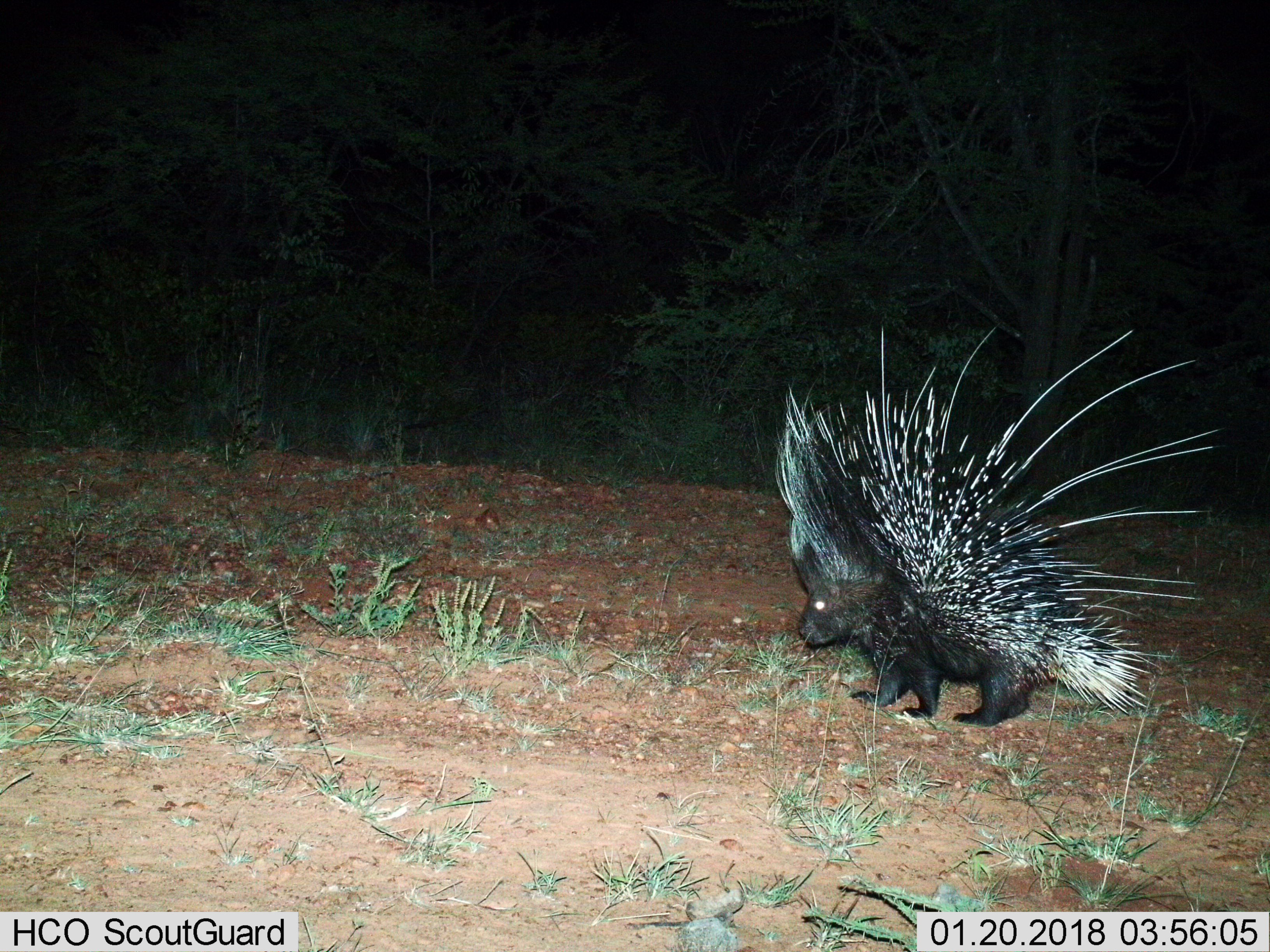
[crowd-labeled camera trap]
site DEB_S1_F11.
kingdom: Animalia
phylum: Chordata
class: Mammalia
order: Rodentia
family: Hystricidae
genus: Hystrix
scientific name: Hystrix cristata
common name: crested porcupine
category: porcupine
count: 1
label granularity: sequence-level